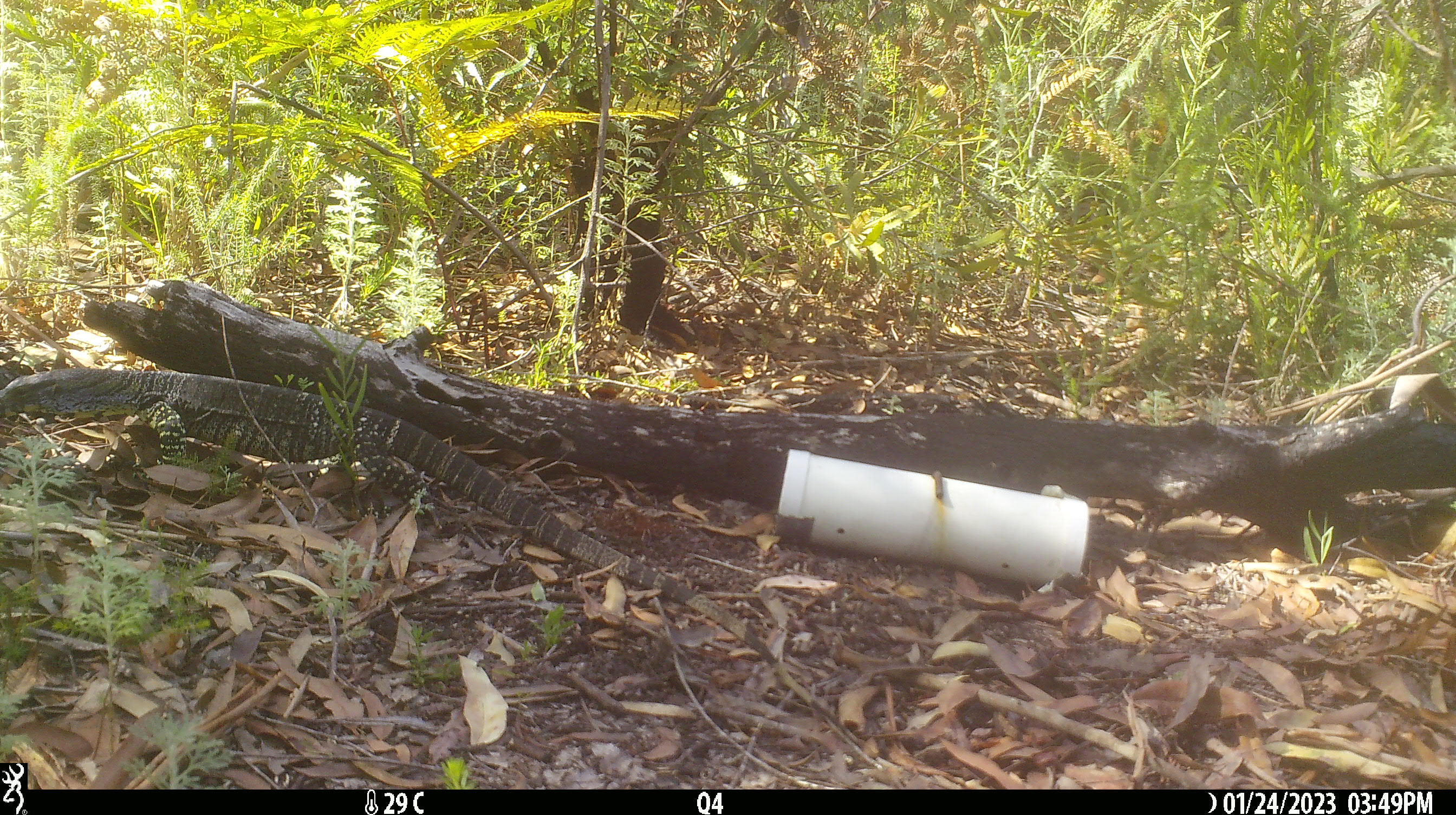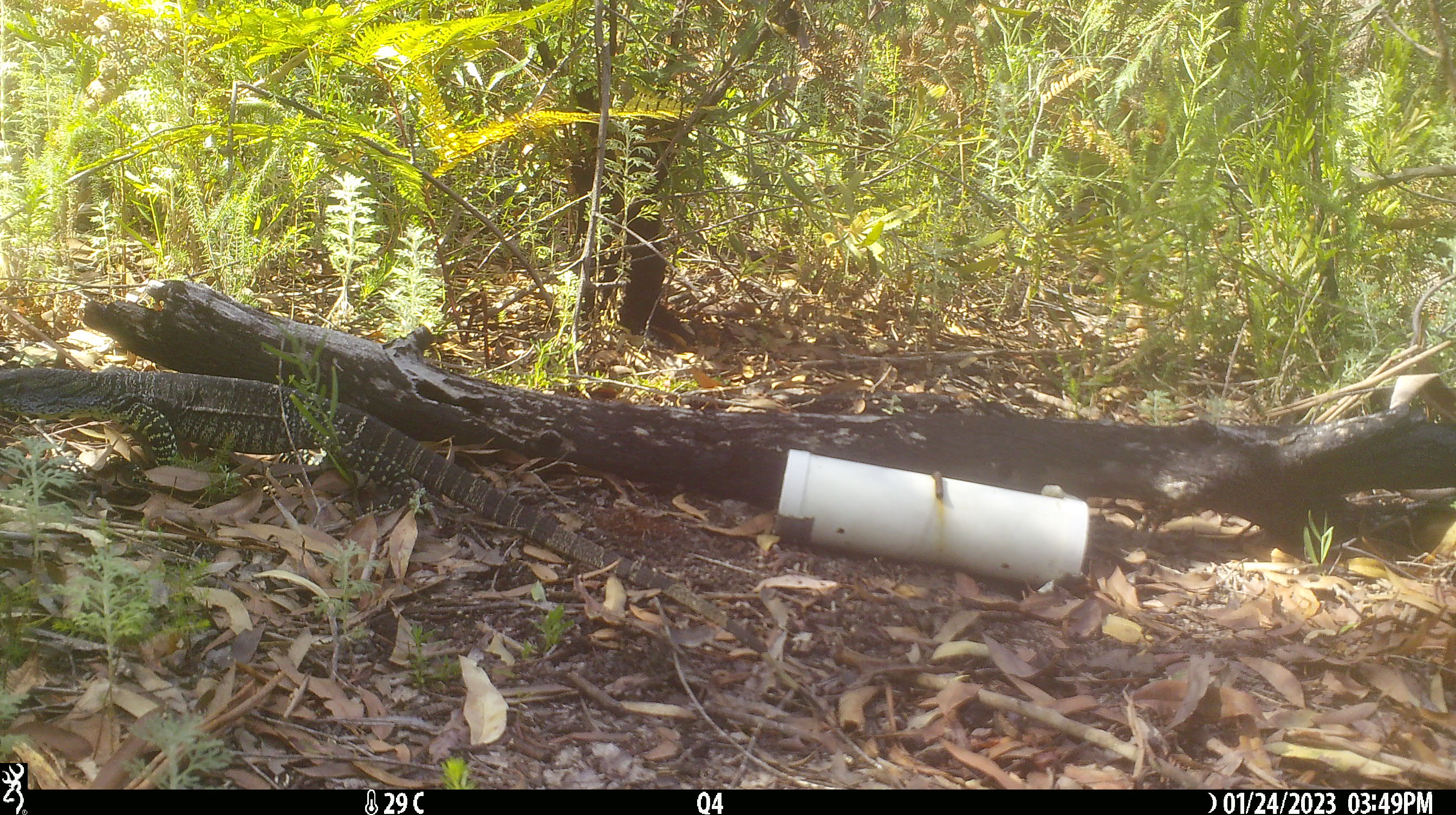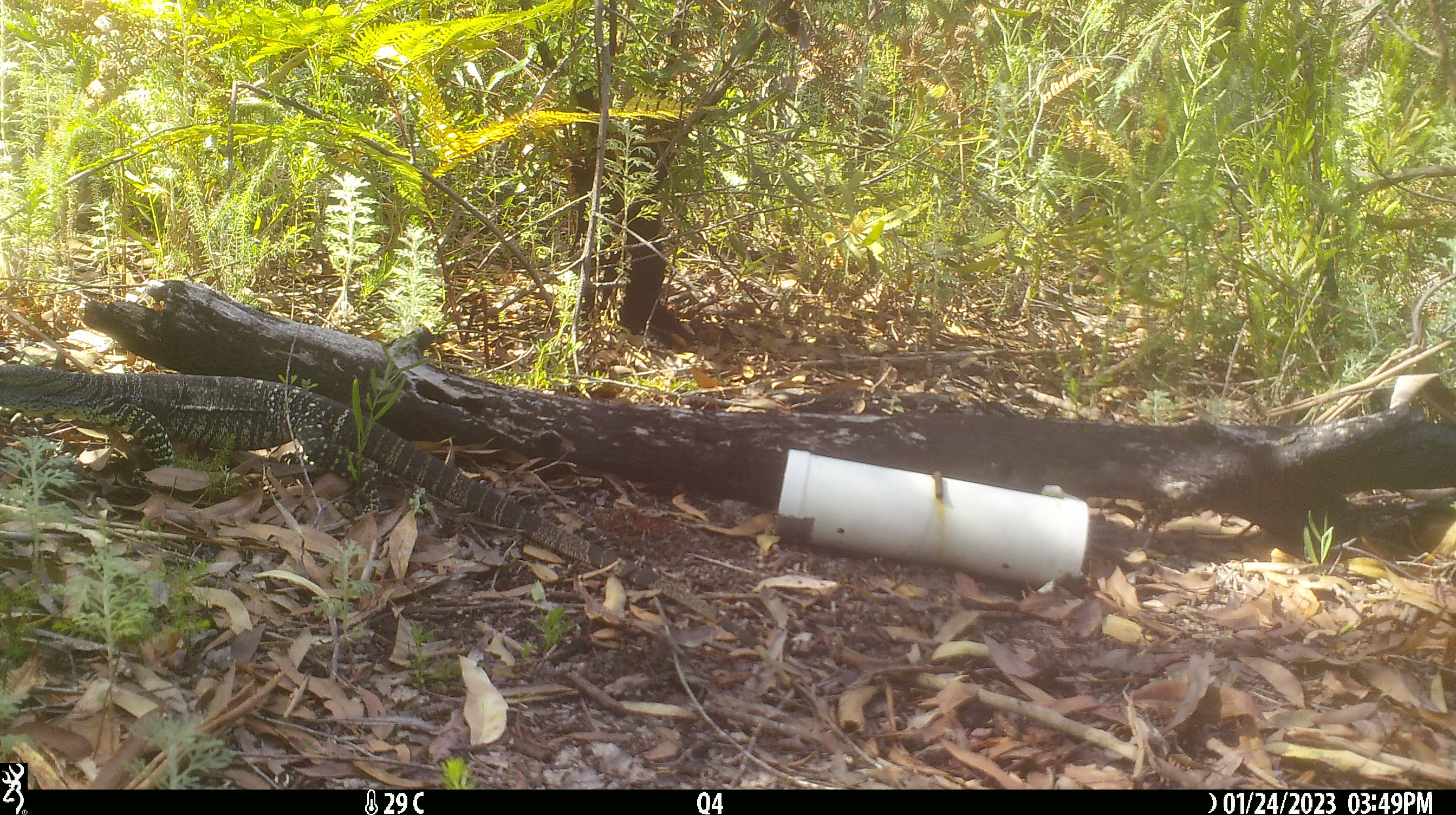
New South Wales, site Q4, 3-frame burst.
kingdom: Animalia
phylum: Chordata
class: Reptilia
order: Squamata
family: Varanidae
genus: Varanus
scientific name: Varanus varius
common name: lace monitor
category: goanna